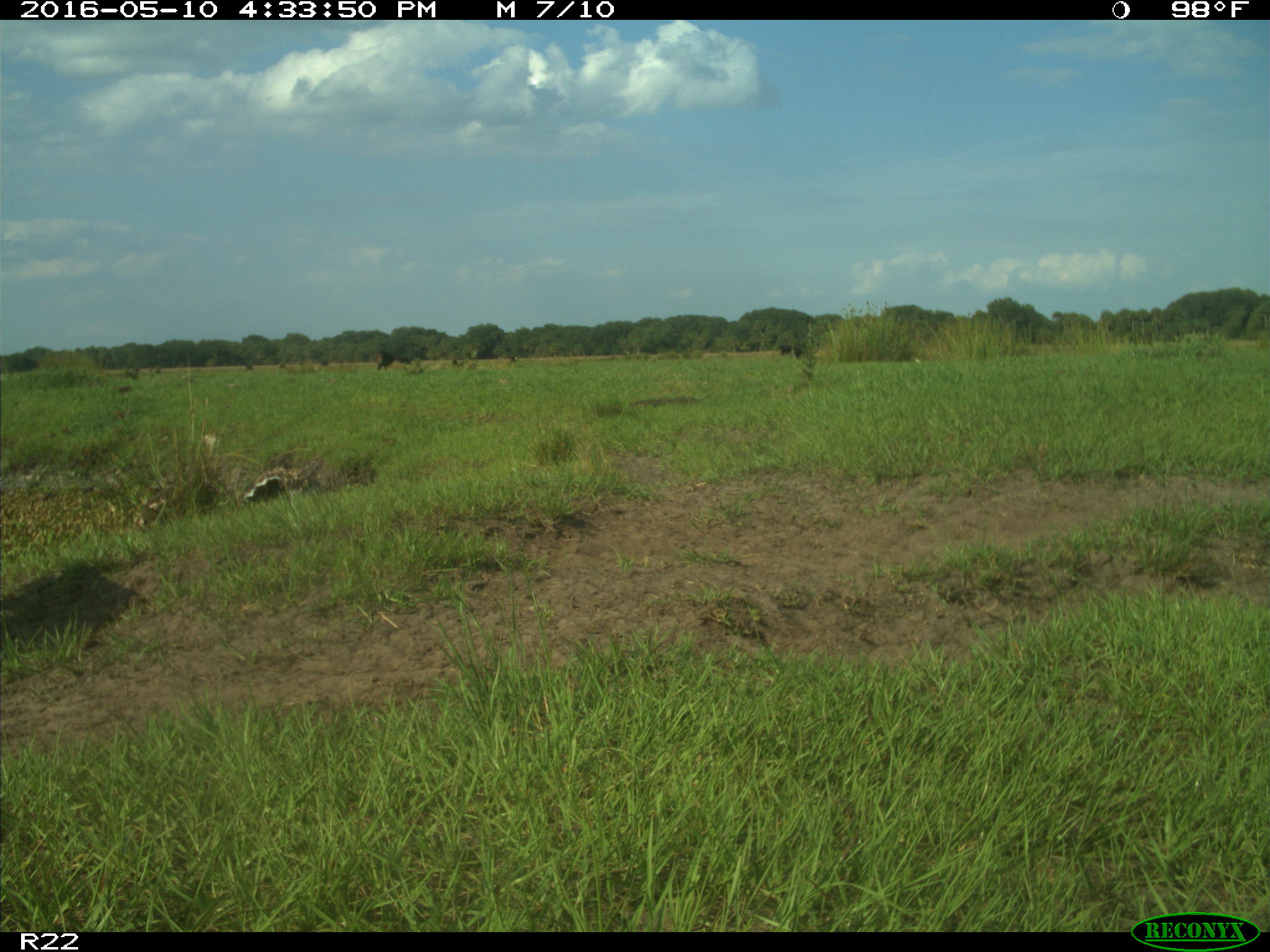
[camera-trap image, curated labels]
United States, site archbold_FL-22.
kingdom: Animalia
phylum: Chordata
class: Mammalia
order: Artiodactyla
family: Bovidae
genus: Bos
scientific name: Bos taurus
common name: domestic cow